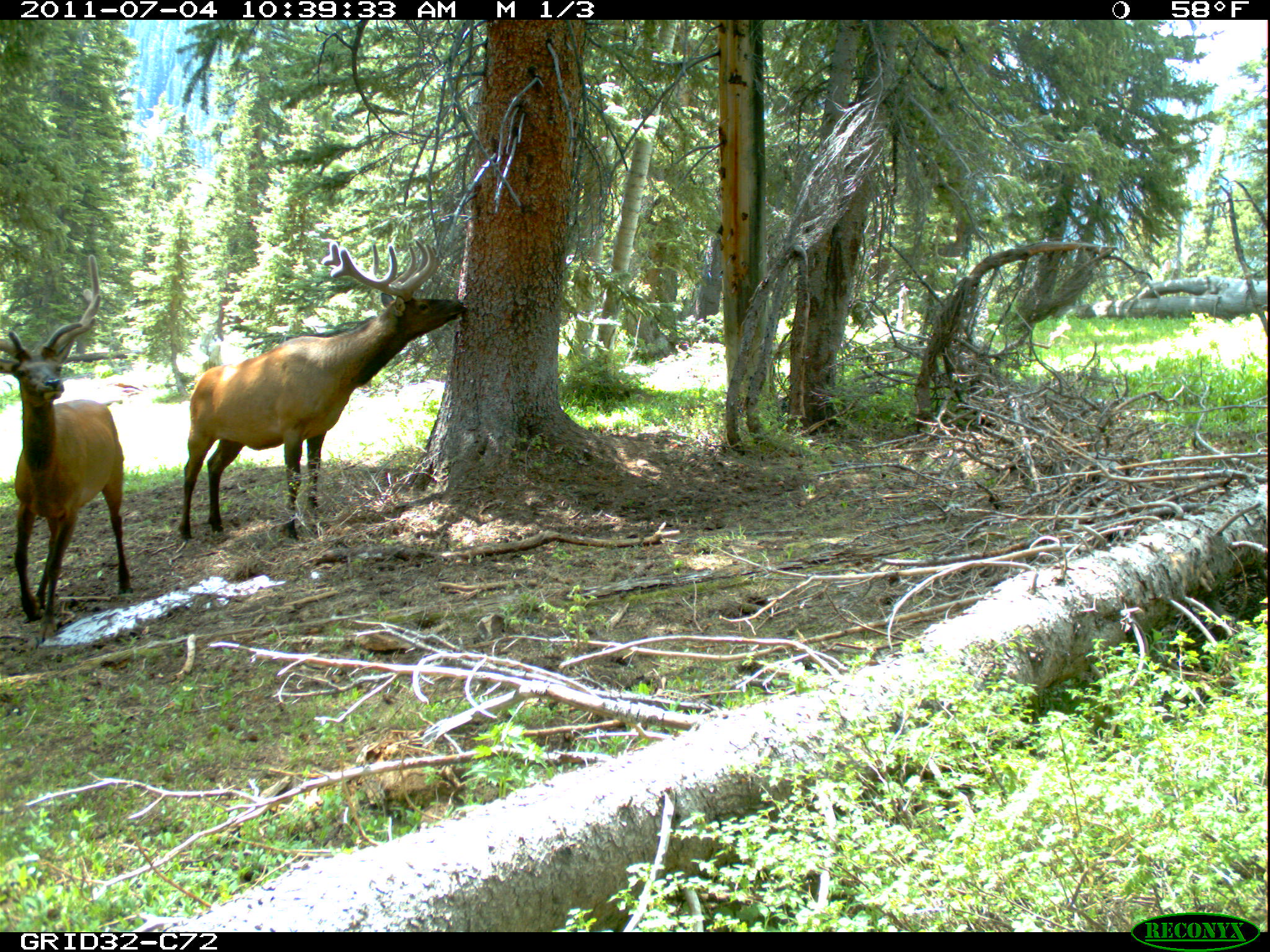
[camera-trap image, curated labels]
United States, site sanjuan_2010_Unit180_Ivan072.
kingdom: Animalia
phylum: Chordata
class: Mammalia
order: Artiodactyla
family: Cervidae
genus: Cervus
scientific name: Cervus elaphus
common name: red deer